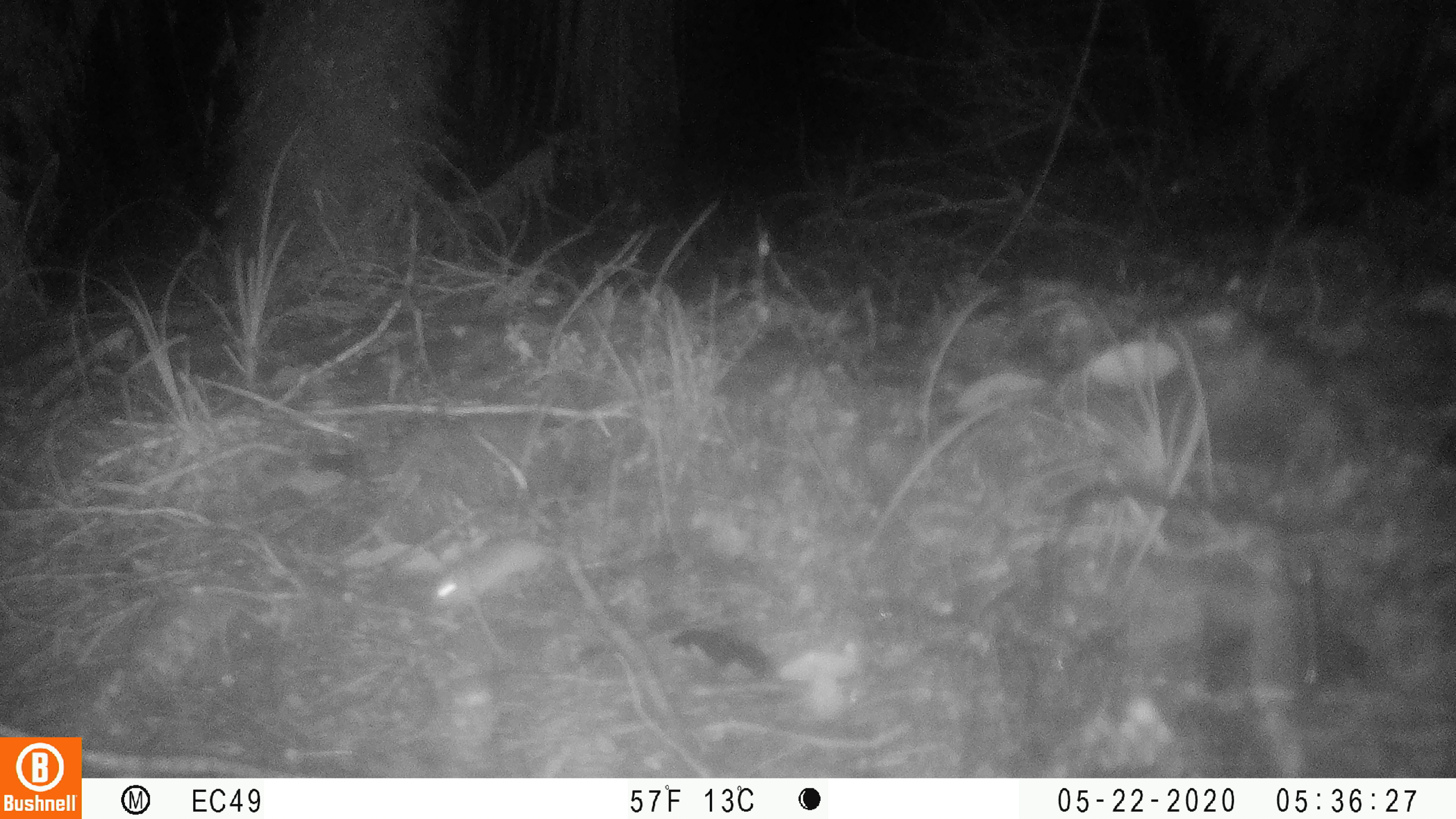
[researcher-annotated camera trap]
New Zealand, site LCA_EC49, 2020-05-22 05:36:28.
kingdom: Animalia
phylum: Chordata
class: Mammalia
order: Rodentia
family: Muridae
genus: Mus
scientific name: Mus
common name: mouse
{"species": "mouse (Mus)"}